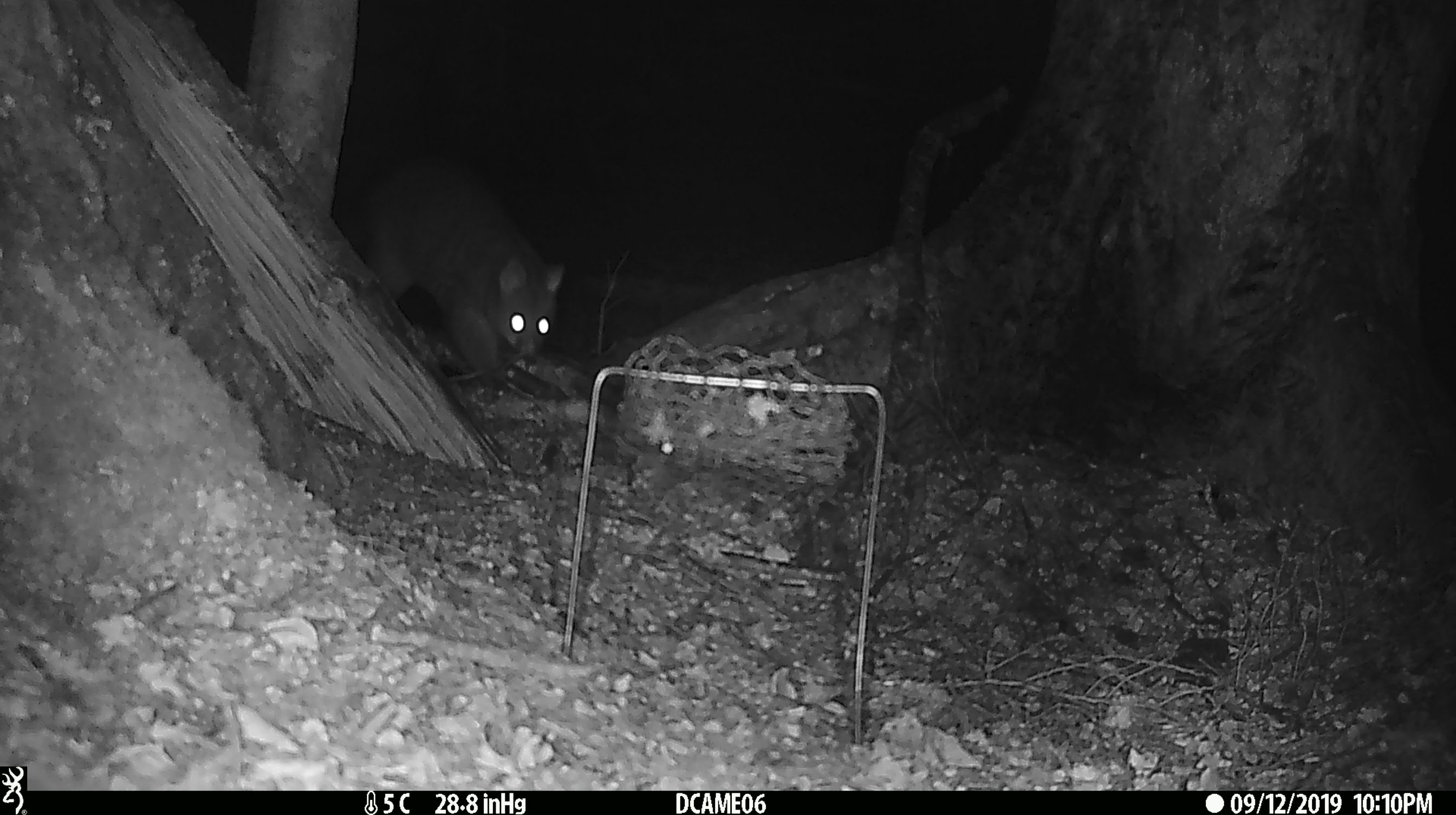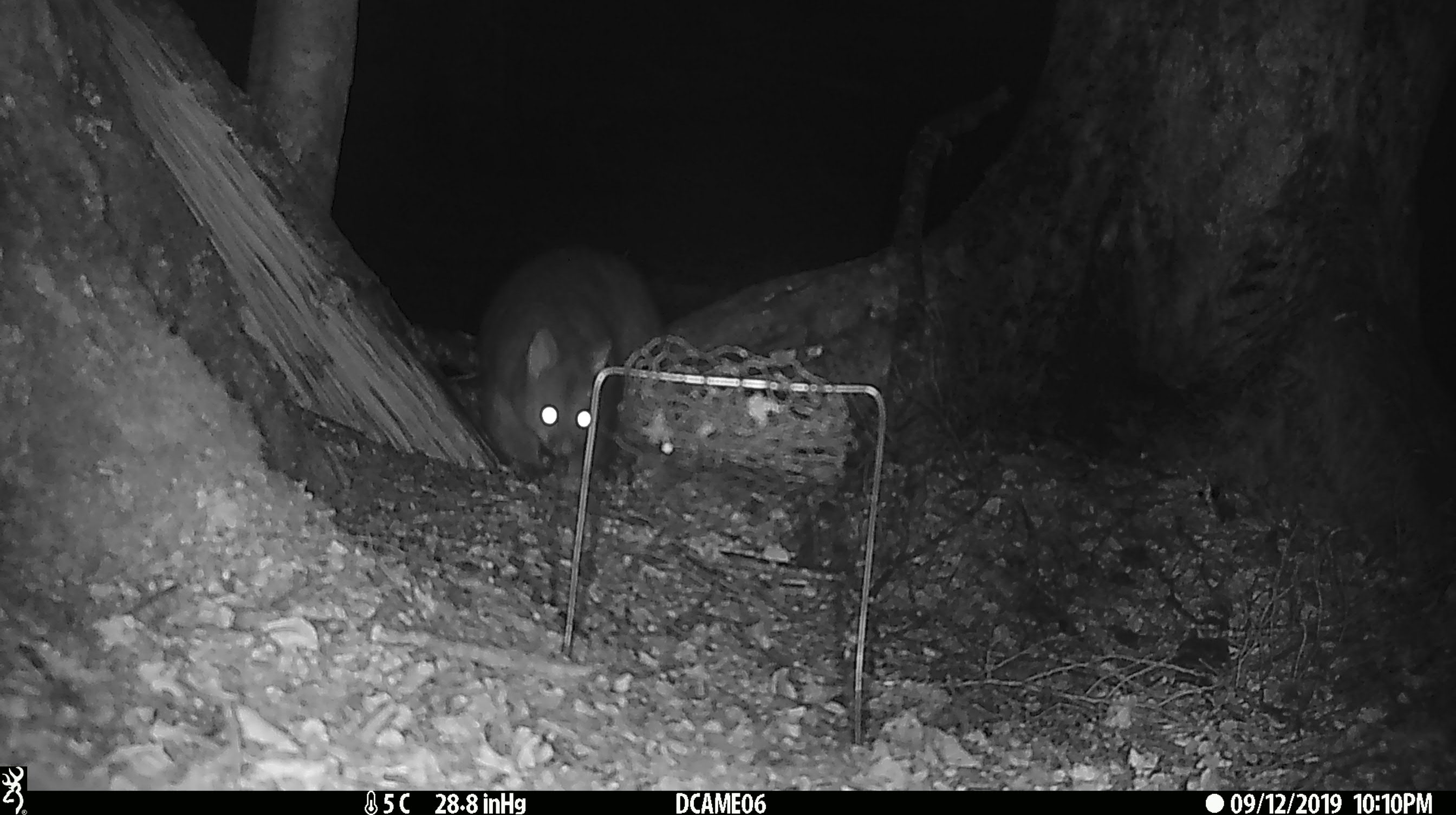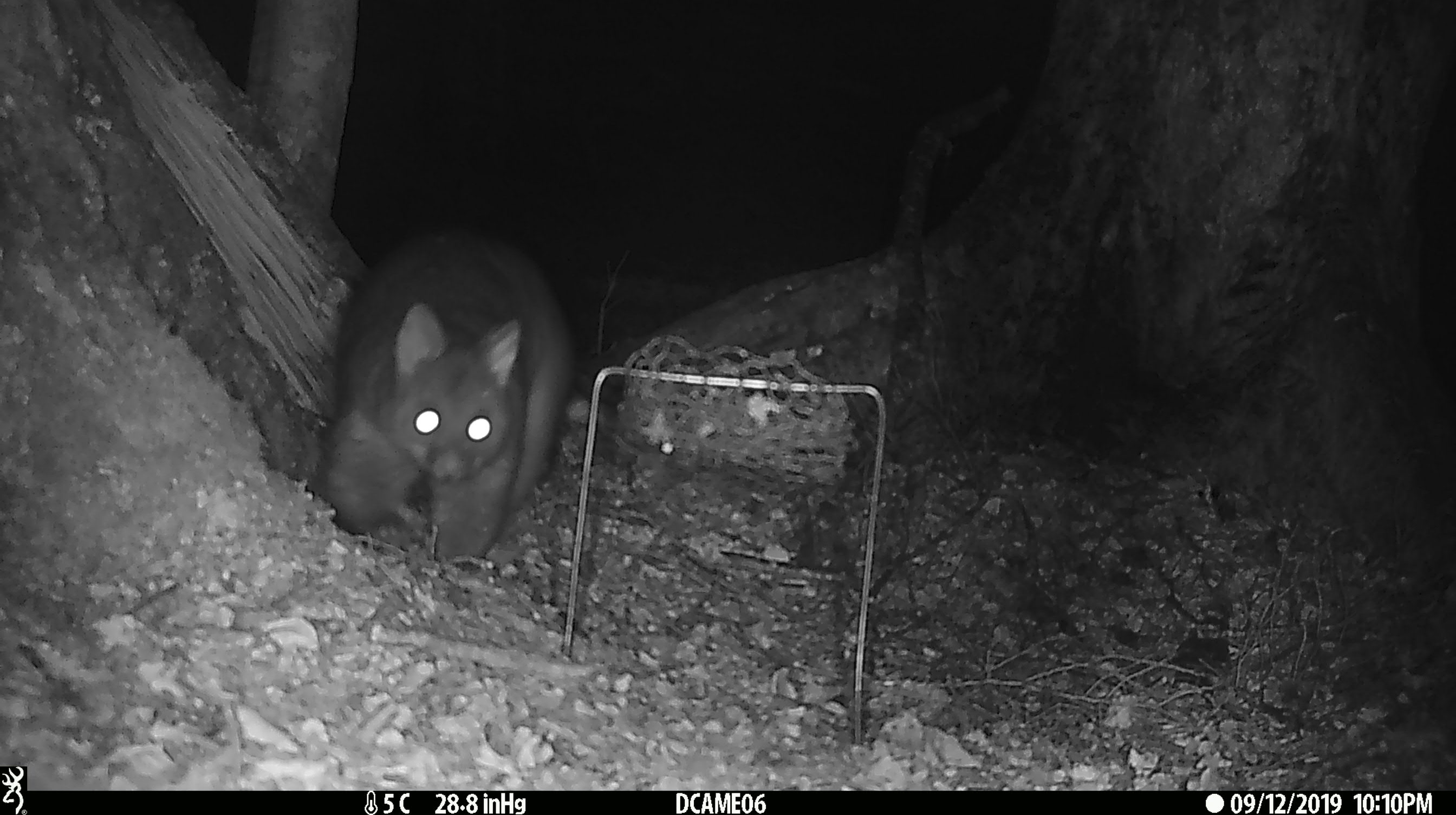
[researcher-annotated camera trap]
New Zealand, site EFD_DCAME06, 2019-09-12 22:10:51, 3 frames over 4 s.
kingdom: Animalia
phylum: Chordata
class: Mammalia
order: Diprotodontia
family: Phalangeridae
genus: Trichosurus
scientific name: Trichosurus vulpecula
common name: common brushtail possum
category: possum